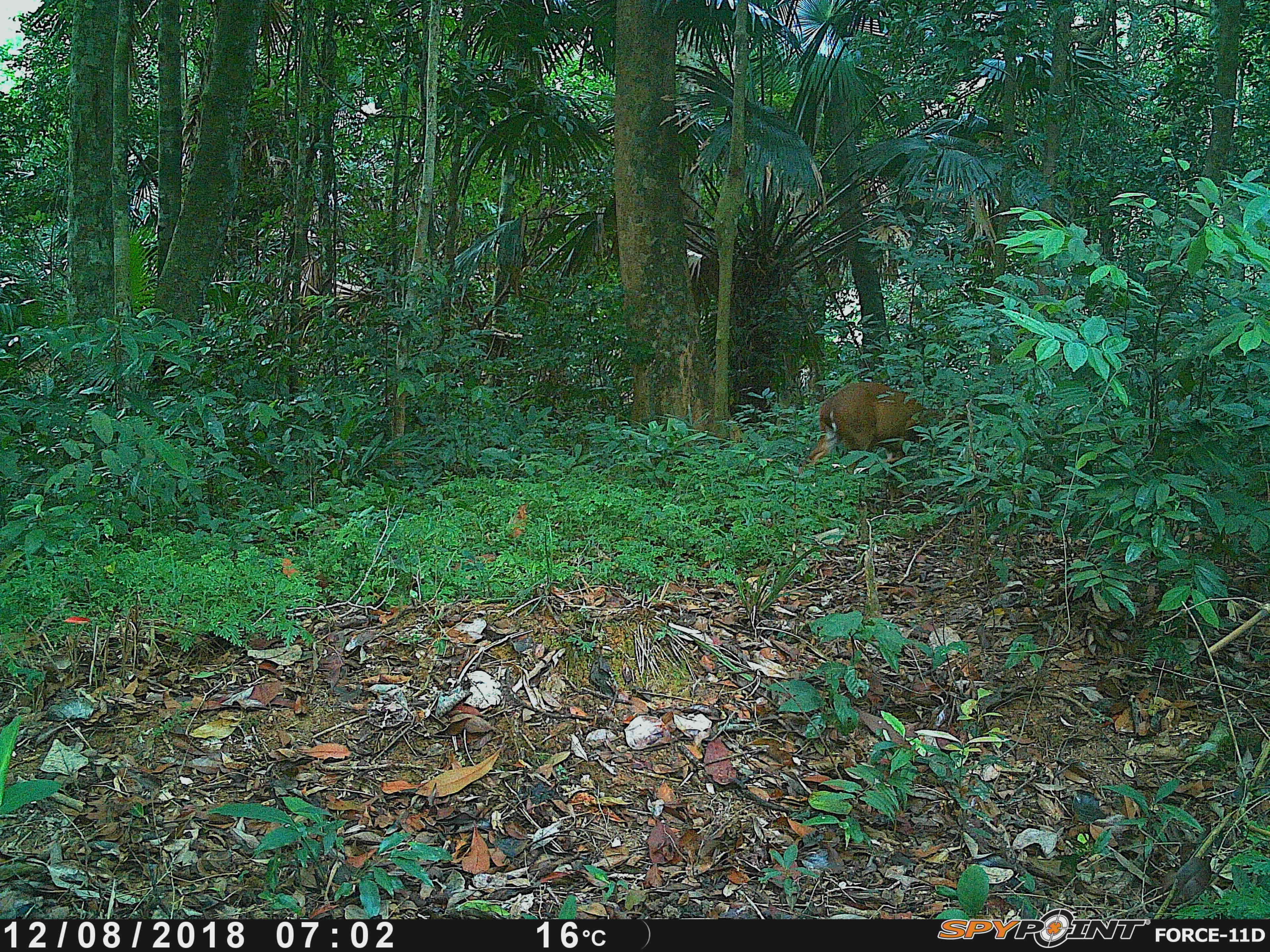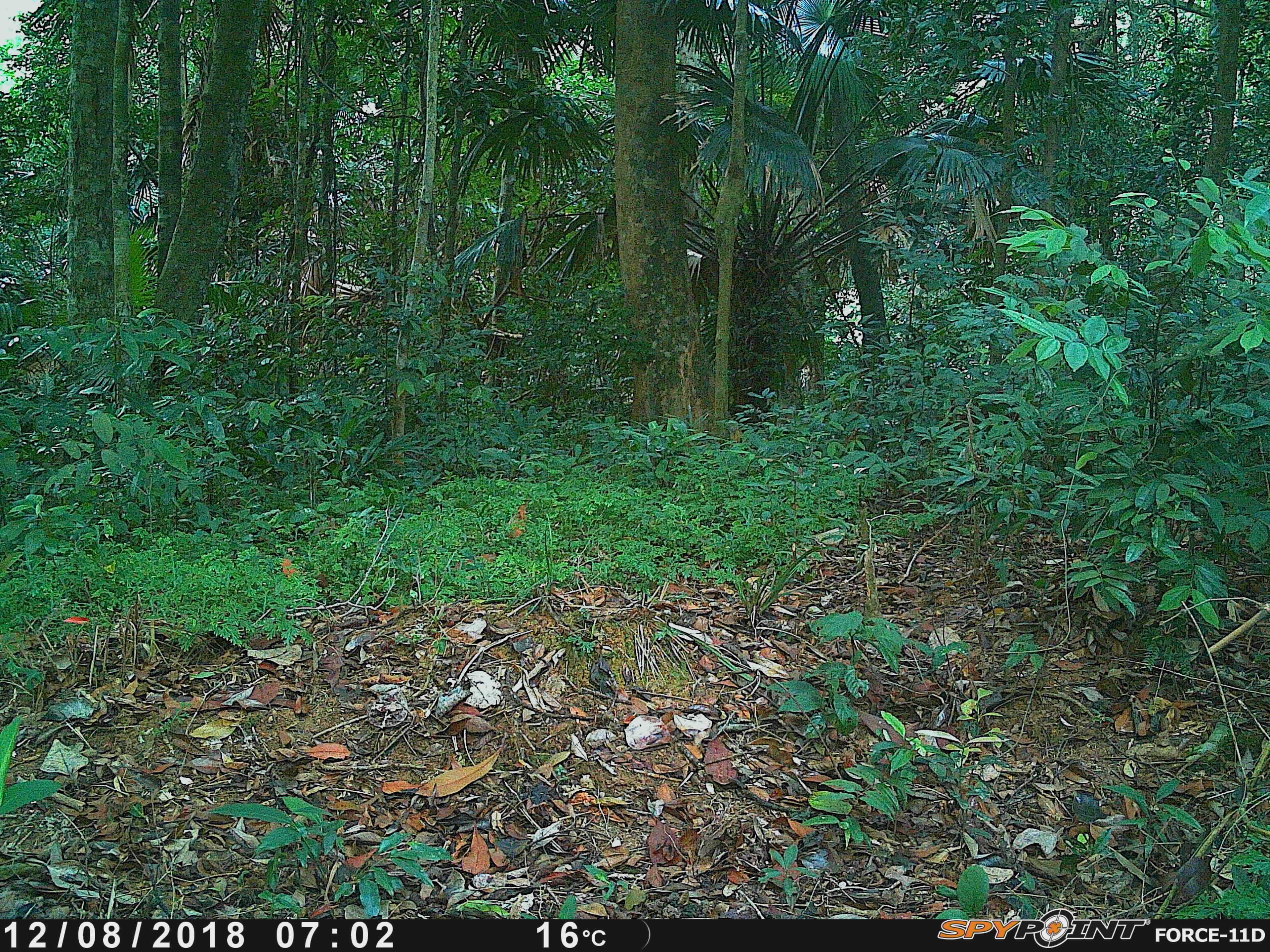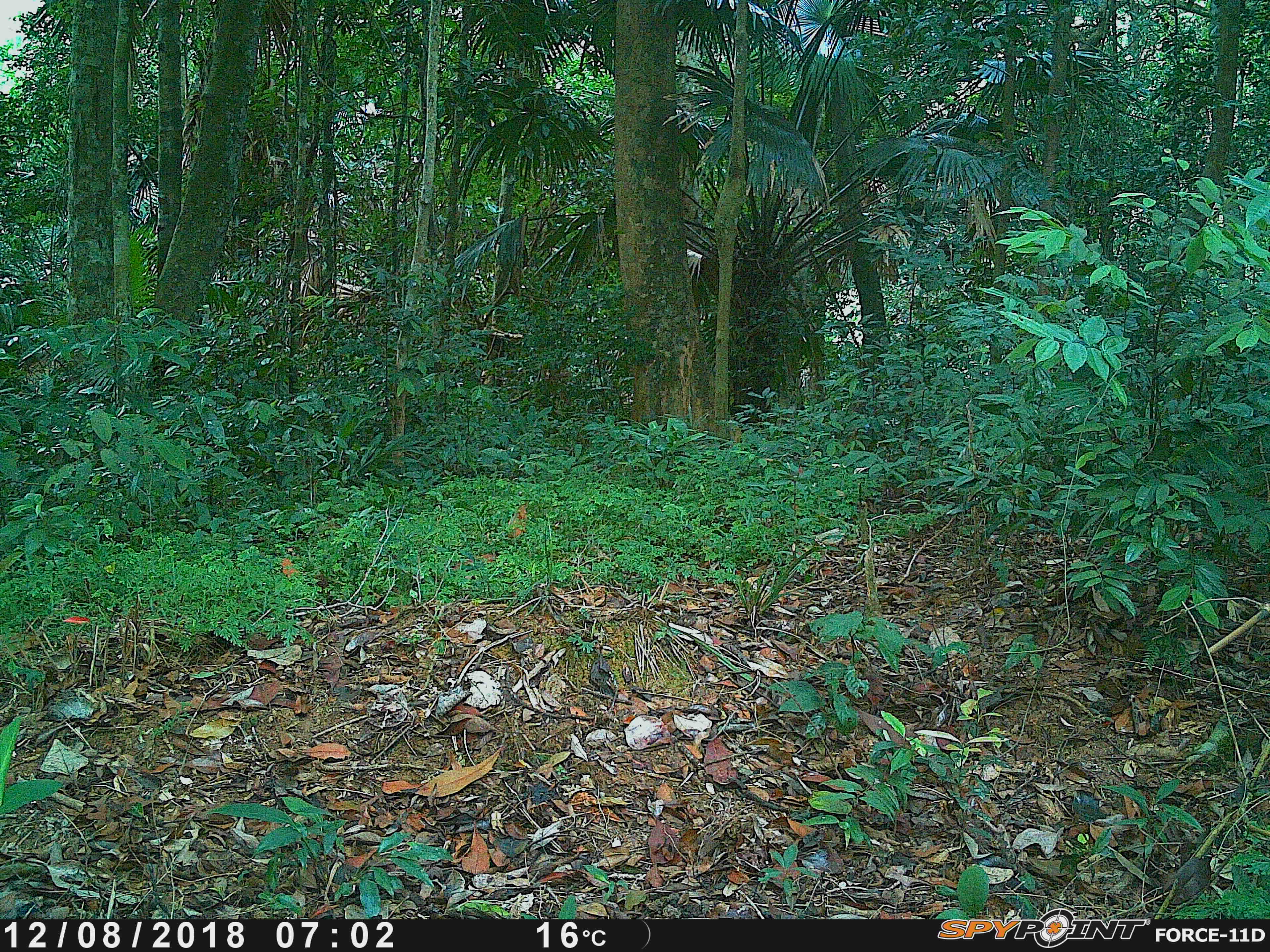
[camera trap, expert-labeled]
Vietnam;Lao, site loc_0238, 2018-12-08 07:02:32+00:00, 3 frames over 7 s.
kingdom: Animalia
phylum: Chordata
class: Mammalia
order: Artiodactyla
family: Cervidae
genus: Muntiacus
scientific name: Muntiacus vuquangensis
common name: large-antlered muntjac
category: large antlered muntjac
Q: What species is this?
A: Large antlered muntjac (large-antlered muntjac) (Muntiacus vuquangensis).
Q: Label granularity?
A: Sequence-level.